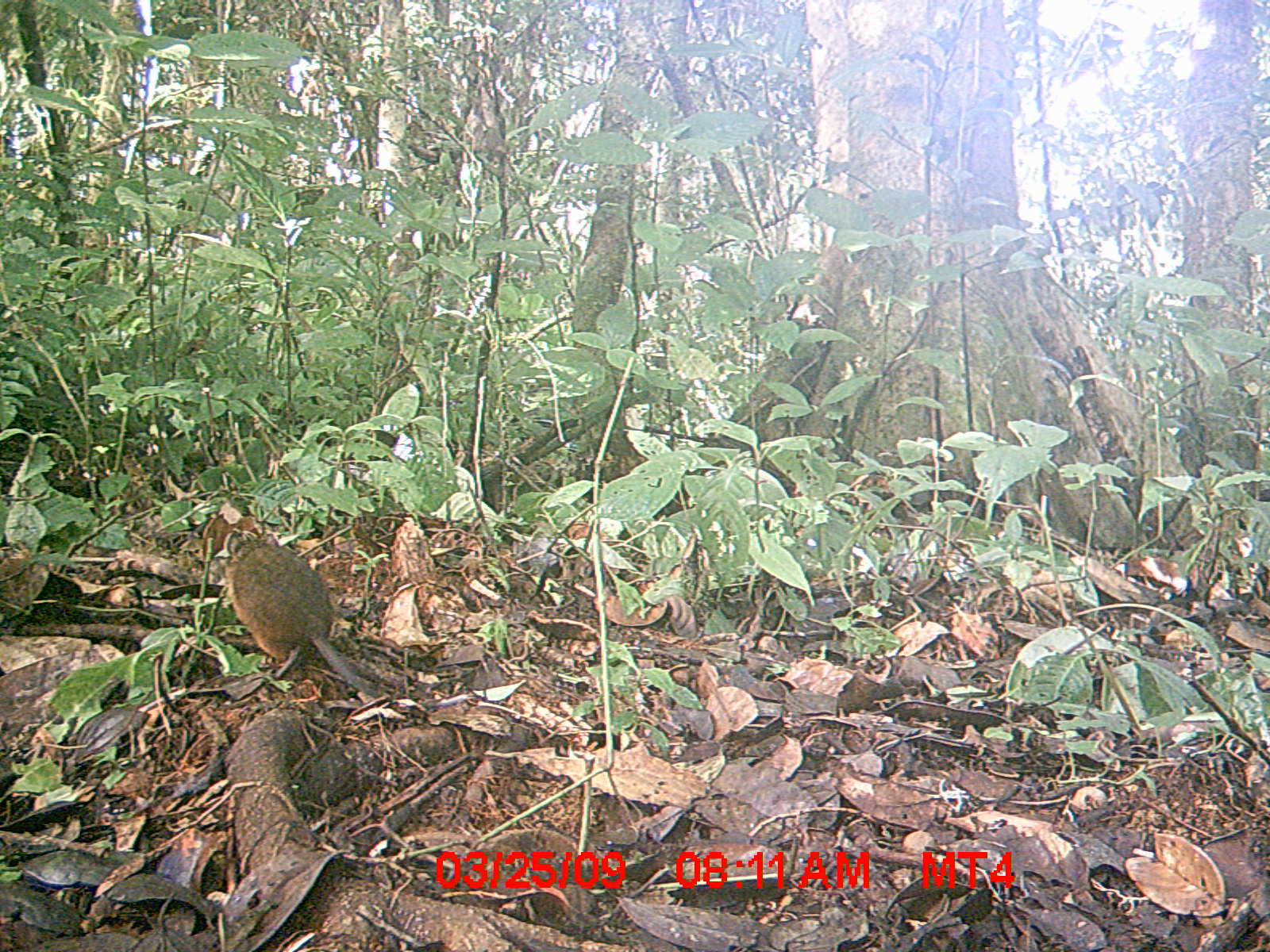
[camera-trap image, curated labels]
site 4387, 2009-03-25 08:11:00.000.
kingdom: Animalia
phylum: Chordata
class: Mammalia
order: Rodentia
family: Nesomyidae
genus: Nesomys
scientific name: Nesomys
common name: nesomys rodents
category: nesomys sp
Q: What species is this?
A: Nesomys sp (nesomys rodents) (Nesomys).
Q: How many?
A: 1.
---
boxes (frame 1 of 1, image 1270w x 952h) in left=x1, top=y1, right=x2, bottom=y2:
nesomys sp: left=213, top=524, right=384, bottom=700